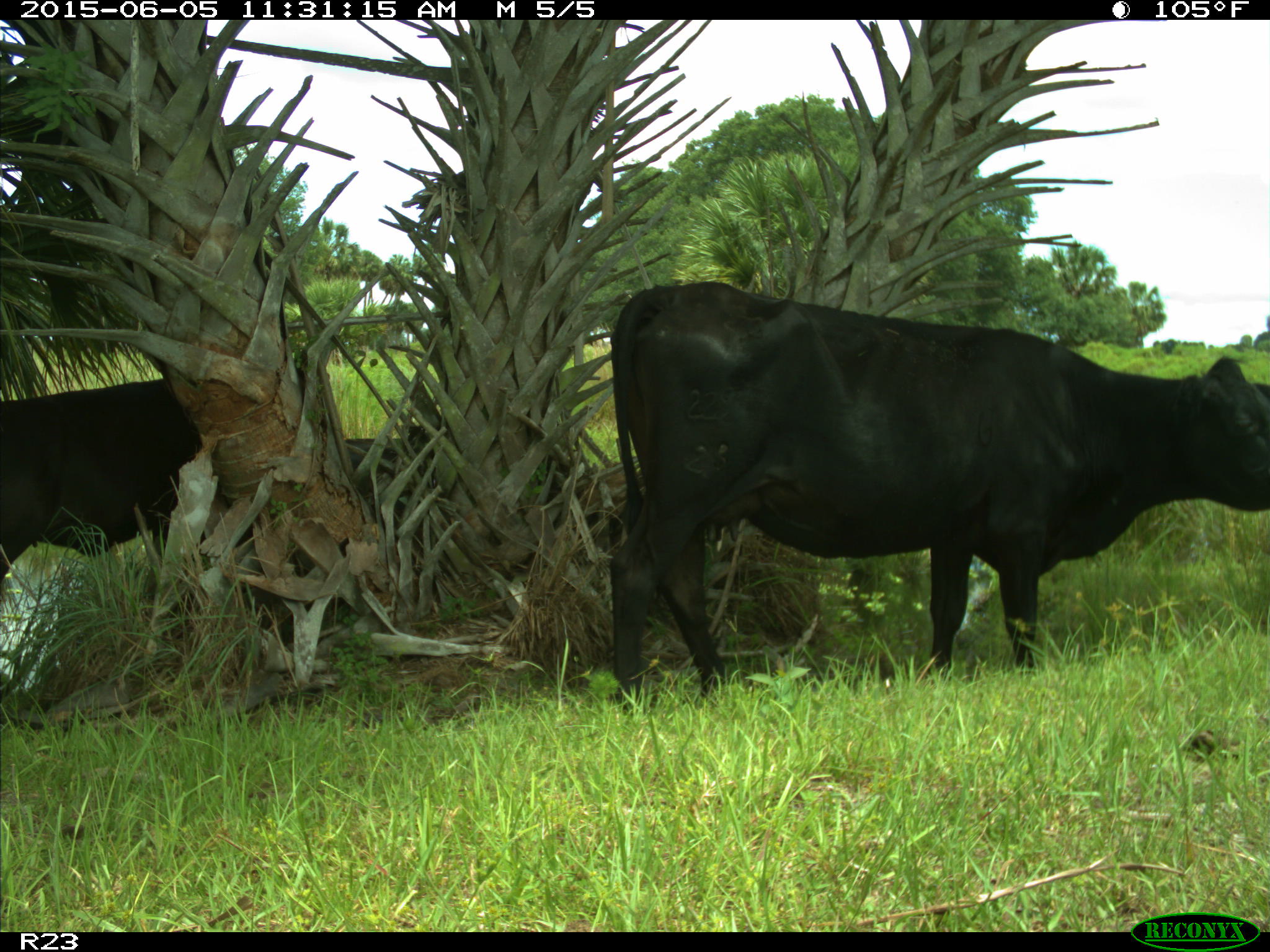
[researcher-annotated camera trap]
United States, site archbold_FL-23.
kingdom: Animalia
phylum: Chordata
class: Mammalia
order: Artiodactyla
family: Bovidae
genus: Bos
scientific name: Bos taurus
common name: domestic cow